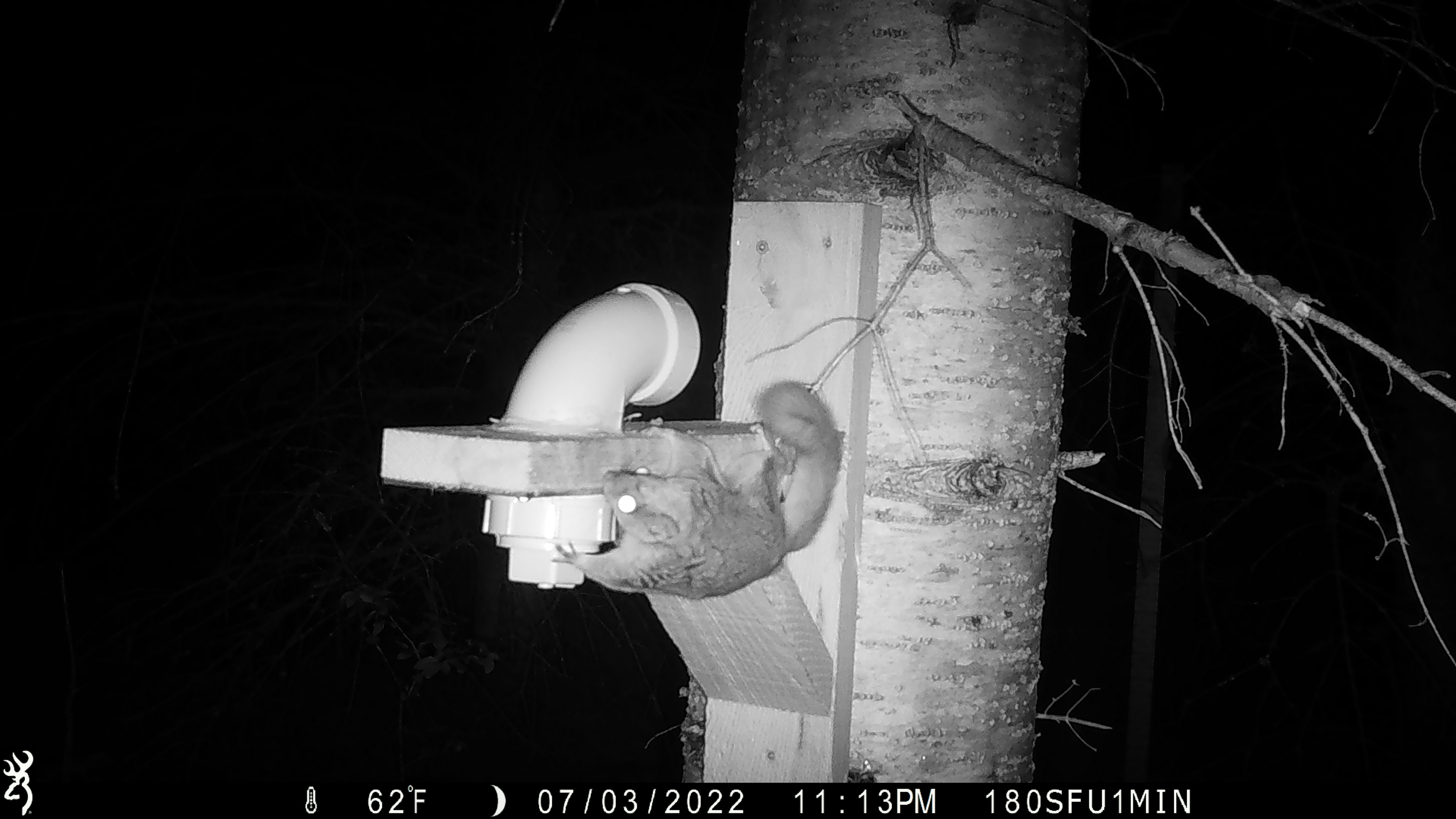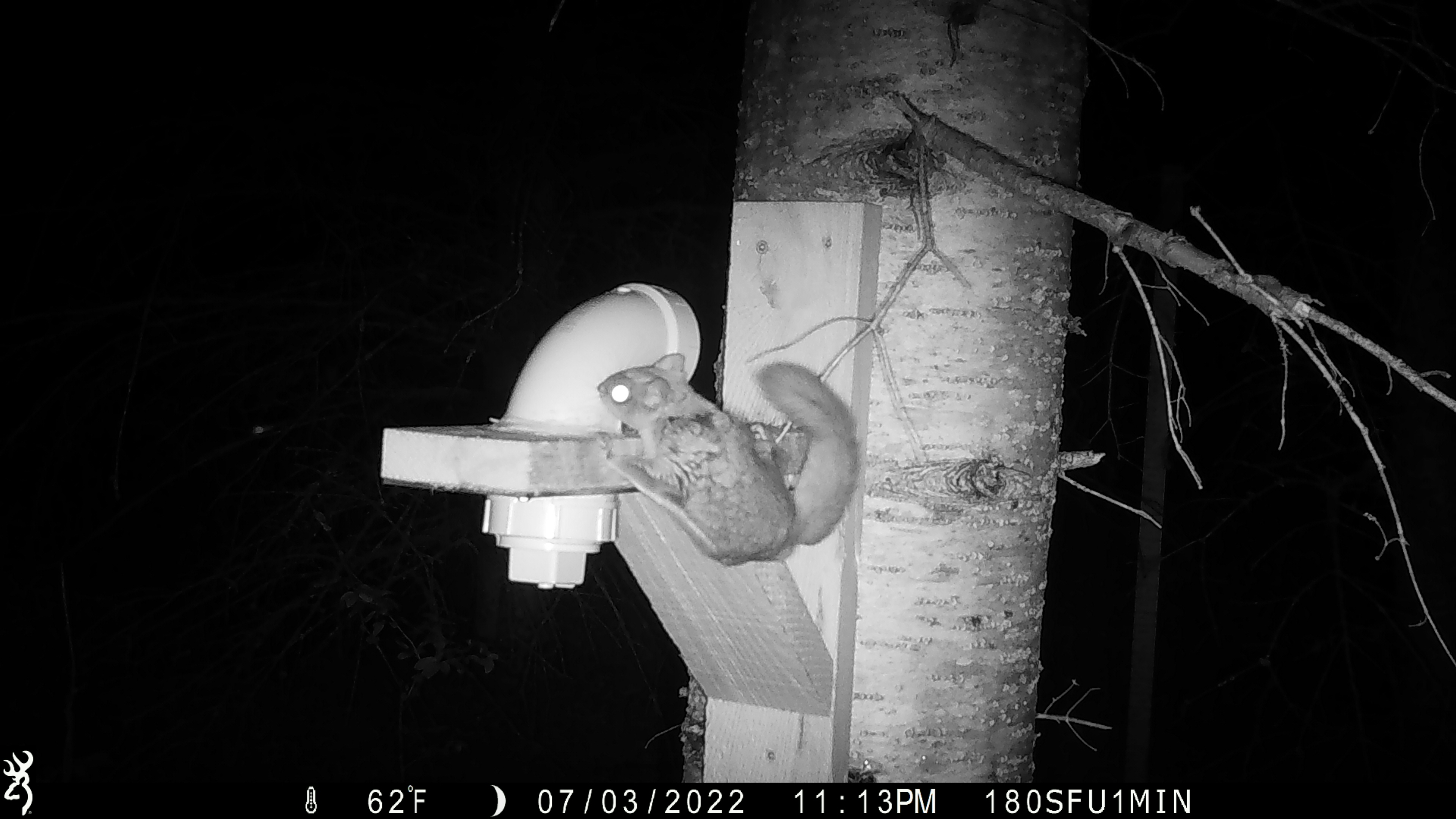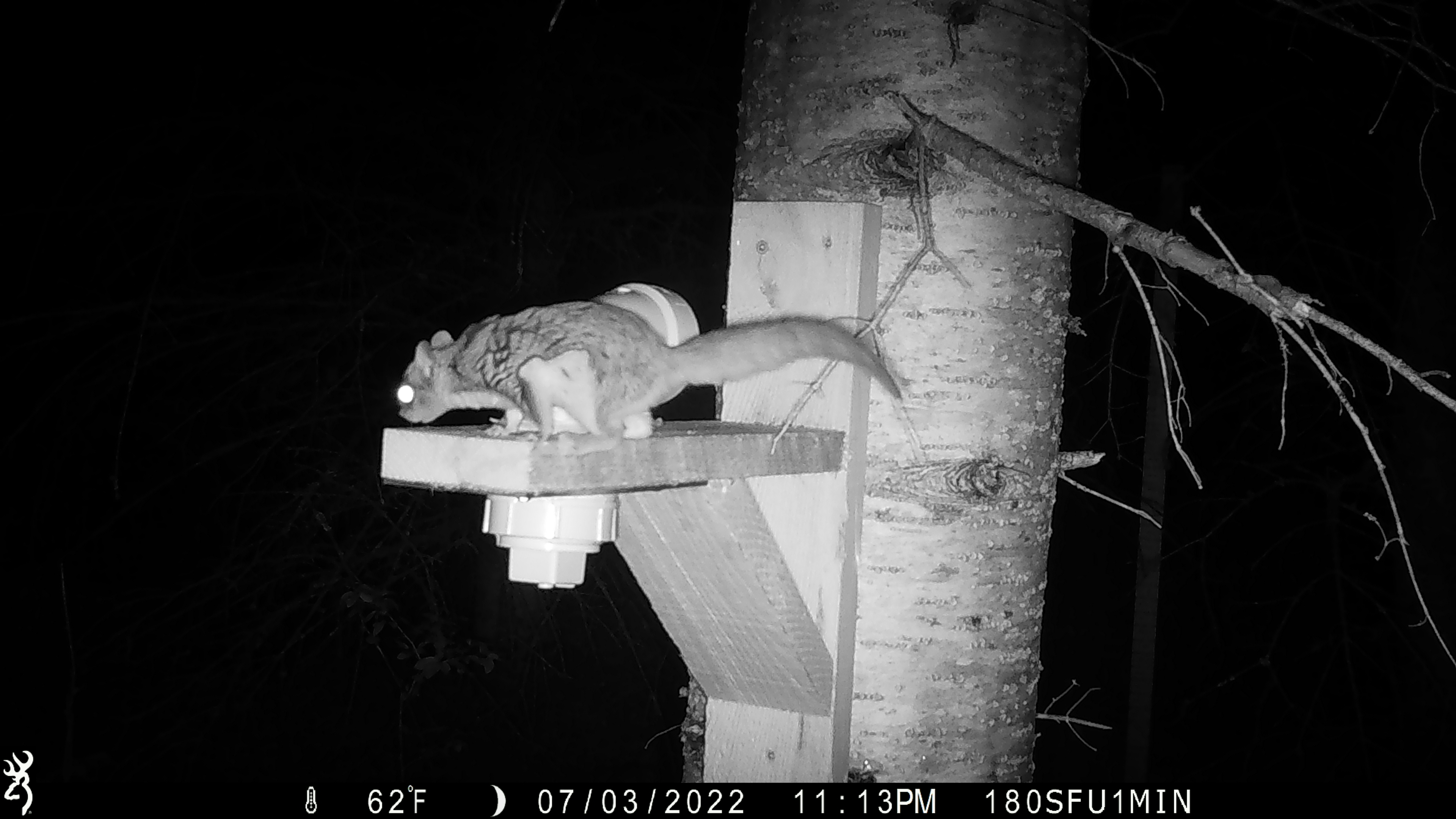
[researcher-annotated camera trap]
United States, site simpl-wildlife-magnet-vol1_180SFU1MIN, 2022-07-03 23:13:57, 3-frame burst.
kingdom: Animalia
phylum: Chordata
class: Mammalia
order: Rodentia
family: Sciuridae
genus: Glaucomys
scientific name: Glaucomys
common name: flying squirrel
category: flying squirrel sp.